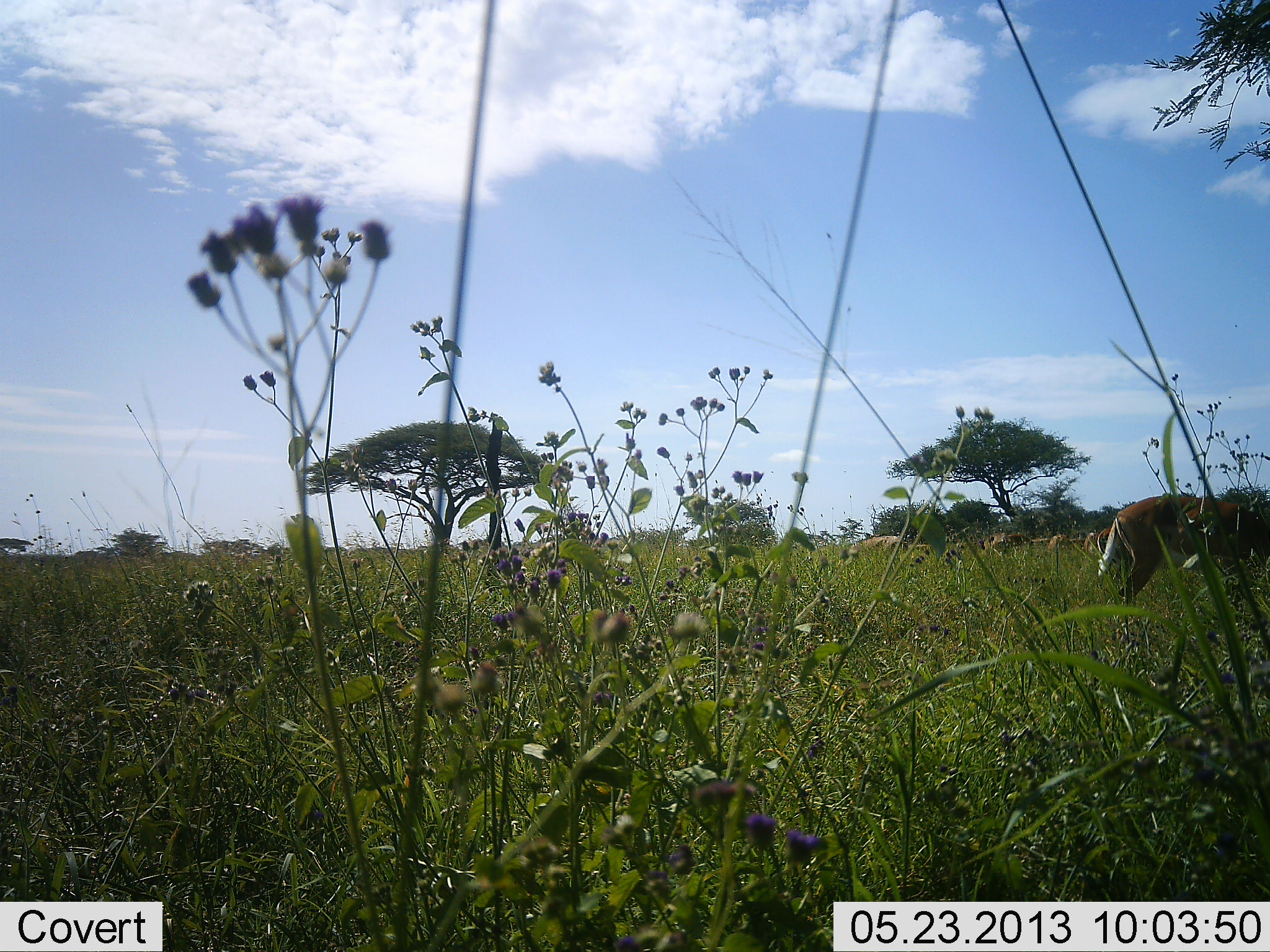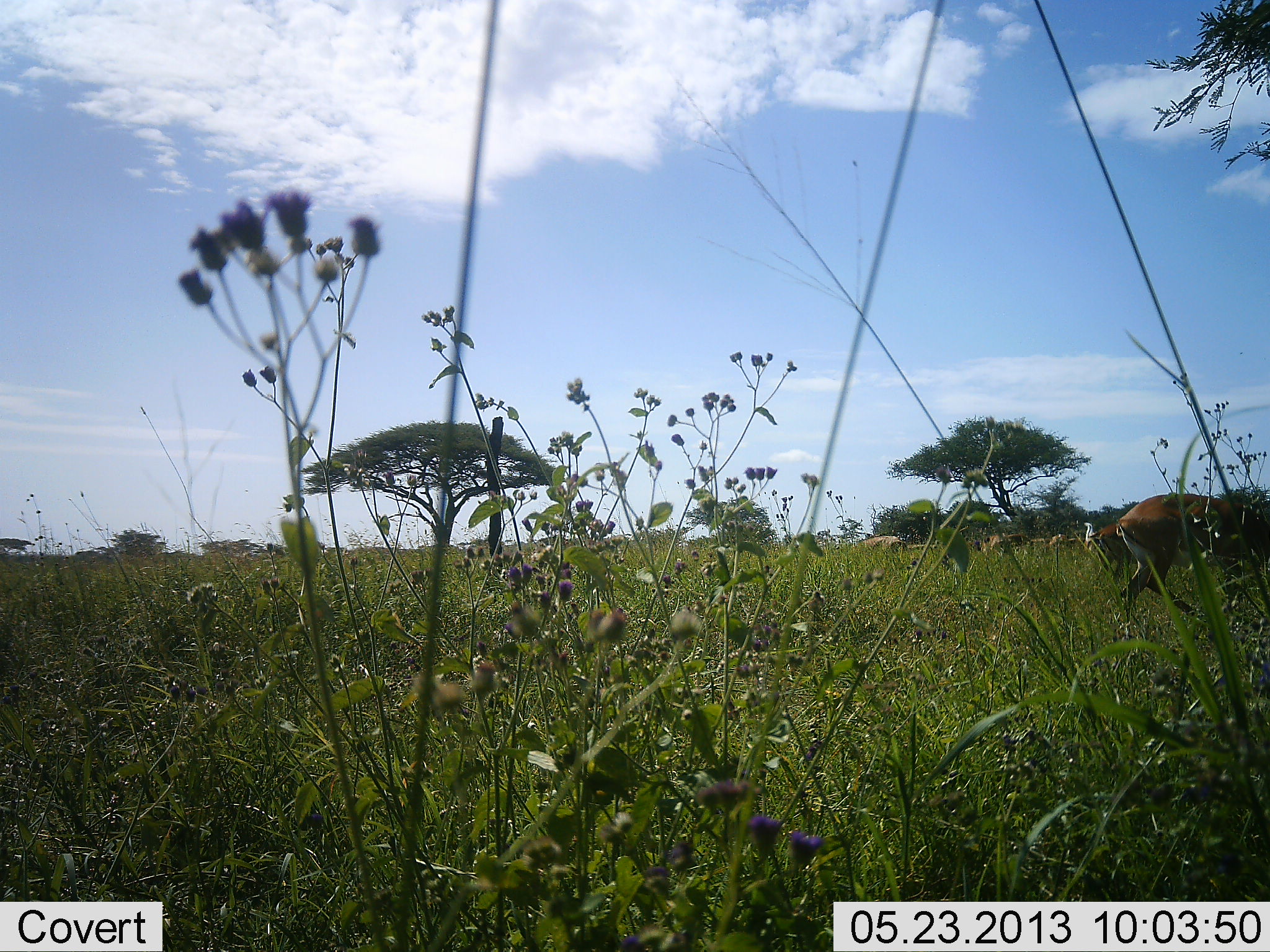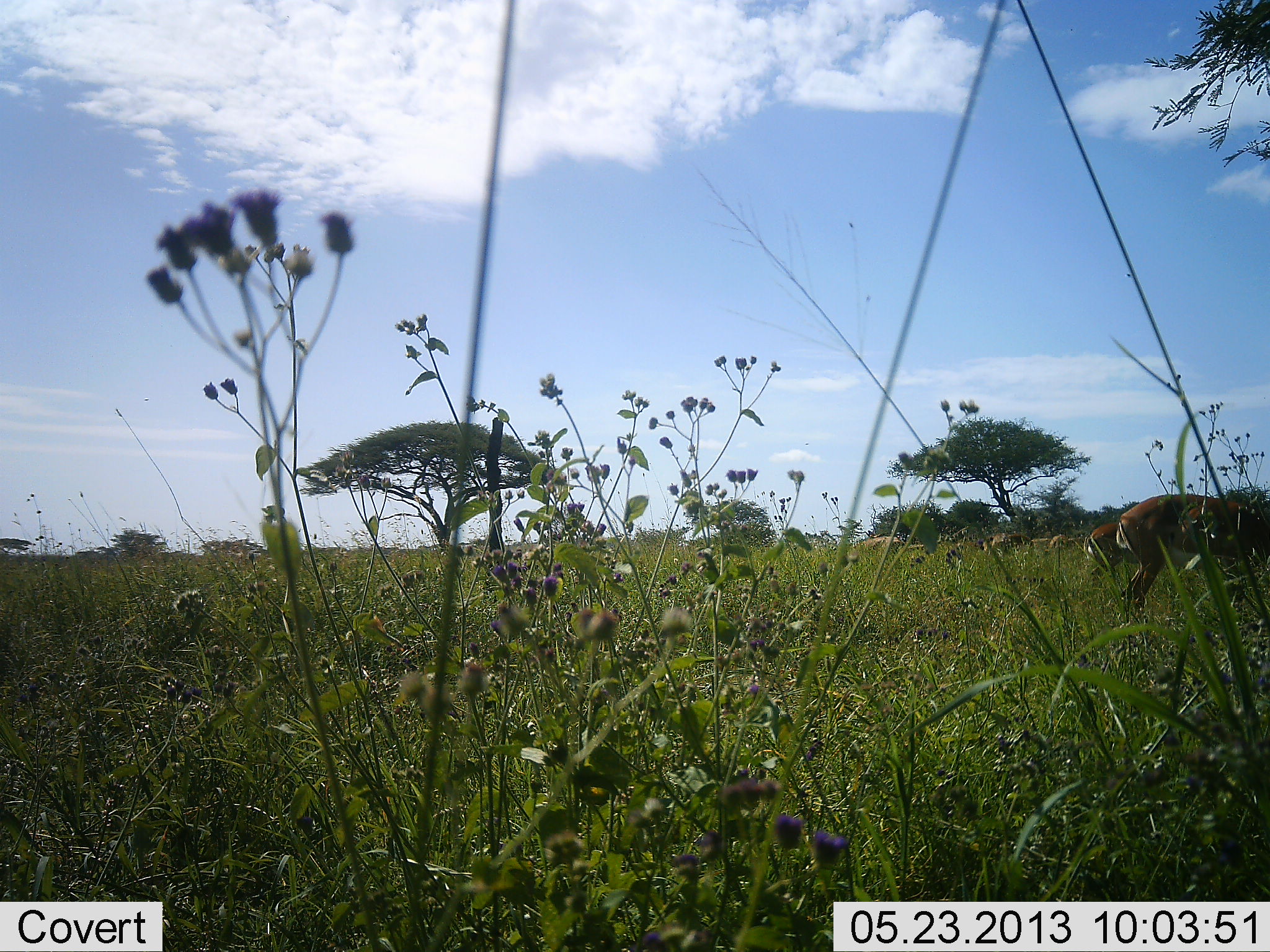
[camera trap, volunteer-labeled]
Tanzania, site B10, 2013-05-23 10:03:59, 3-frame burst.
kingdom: Animalia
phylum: Chordata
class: Mammalia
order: Artiodactyla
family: Bovidae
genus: Aepyceros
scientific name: Aepyceros melampus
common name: impala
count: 5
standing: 56%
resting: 0%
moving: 11%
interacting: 0%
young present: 0%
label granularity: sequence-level